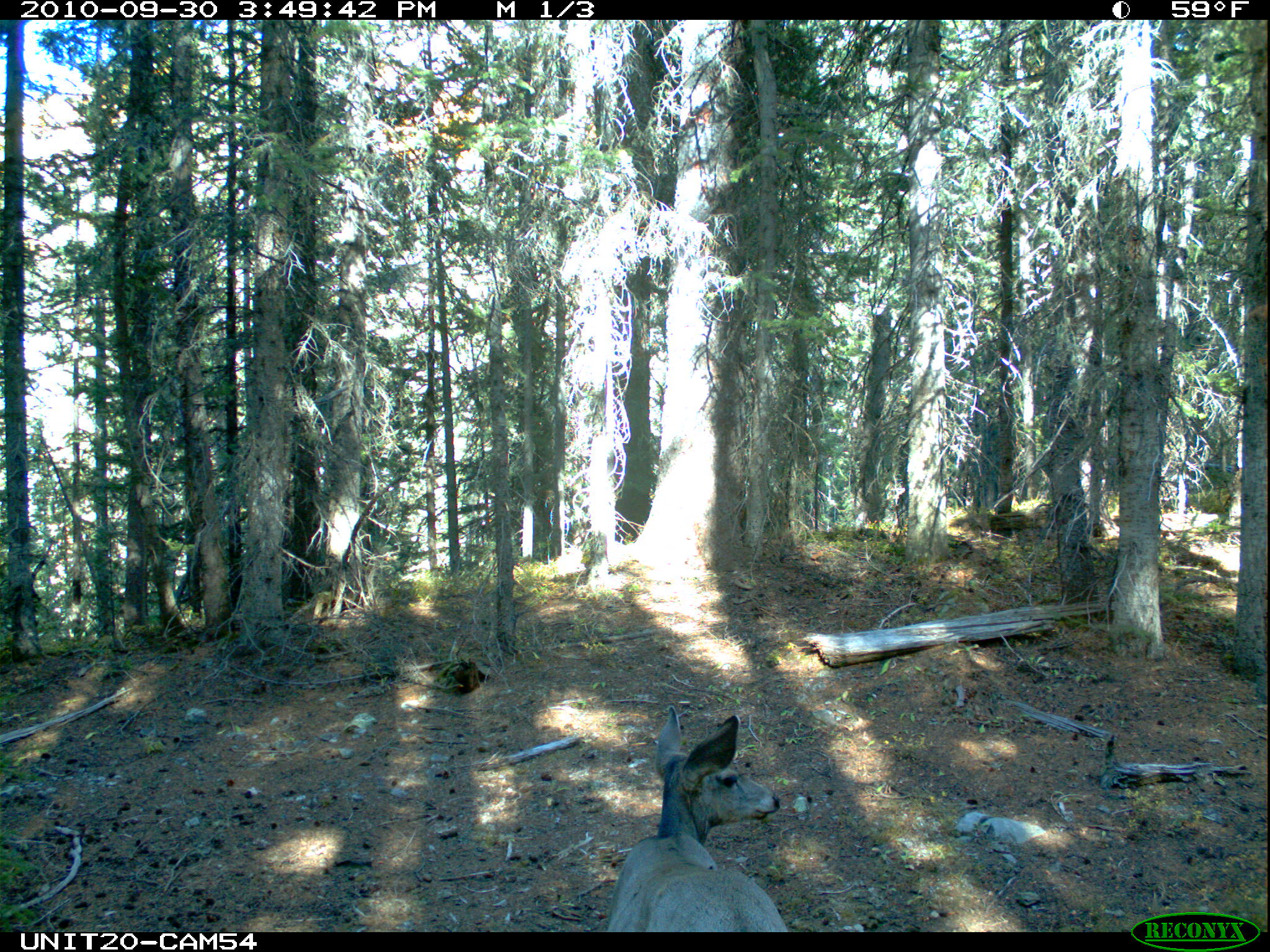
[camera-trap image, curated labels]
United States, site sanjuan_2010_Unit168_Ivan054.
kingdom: Animalia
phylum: Chordata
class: Mammalia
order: Artiodactyla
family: Cervidae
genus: Odocoileus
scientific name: Odocoileus hemionus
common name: mule deer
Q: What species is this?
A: Odocoileus hemionus (mule deer).